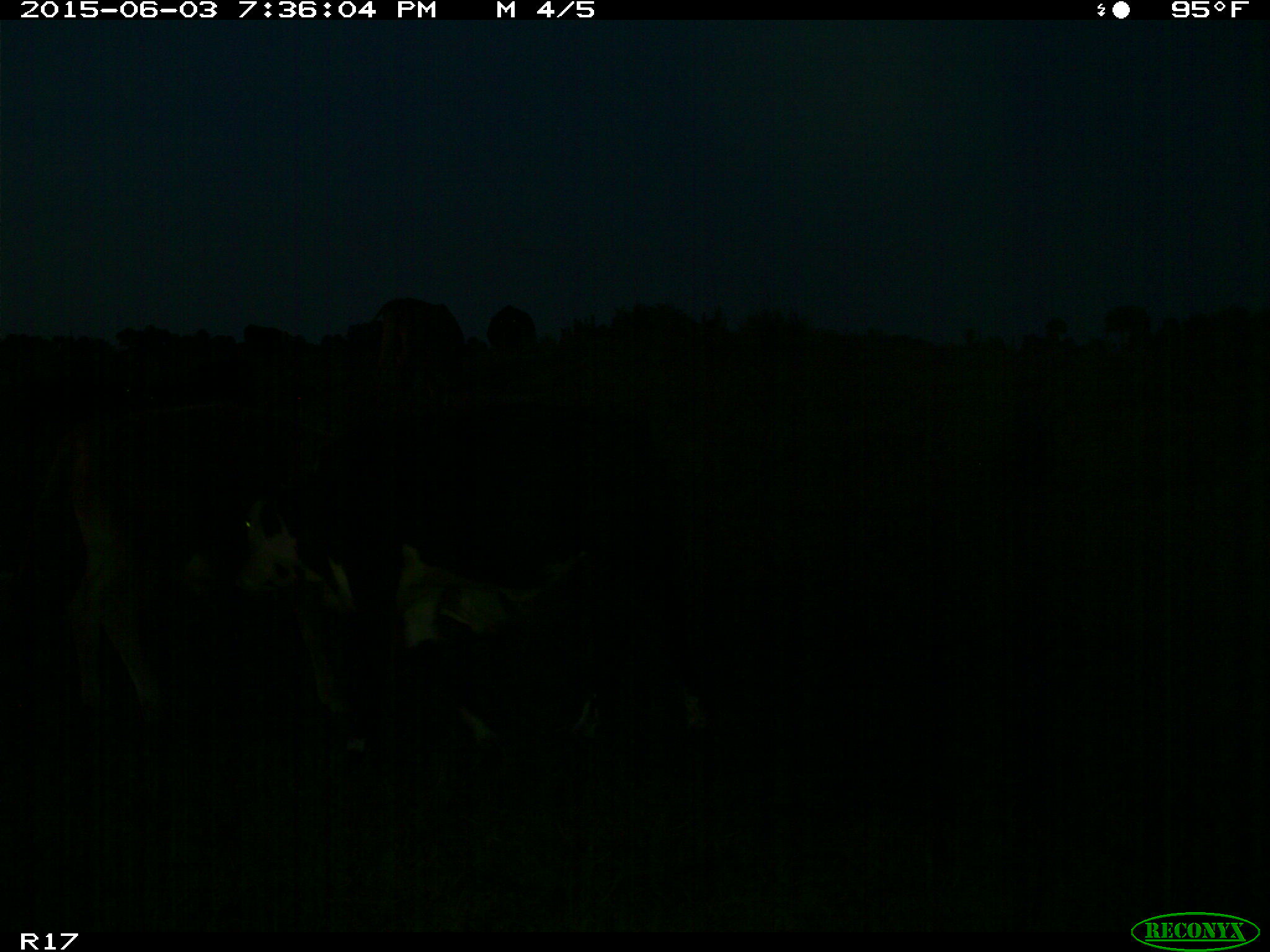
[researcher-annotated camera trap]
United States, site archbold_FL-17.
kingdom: Animalia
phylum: Chordata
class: Mammalia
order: Artiodactyla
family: Bovidae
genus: Bos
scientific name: Bos taurus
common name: domestic cow